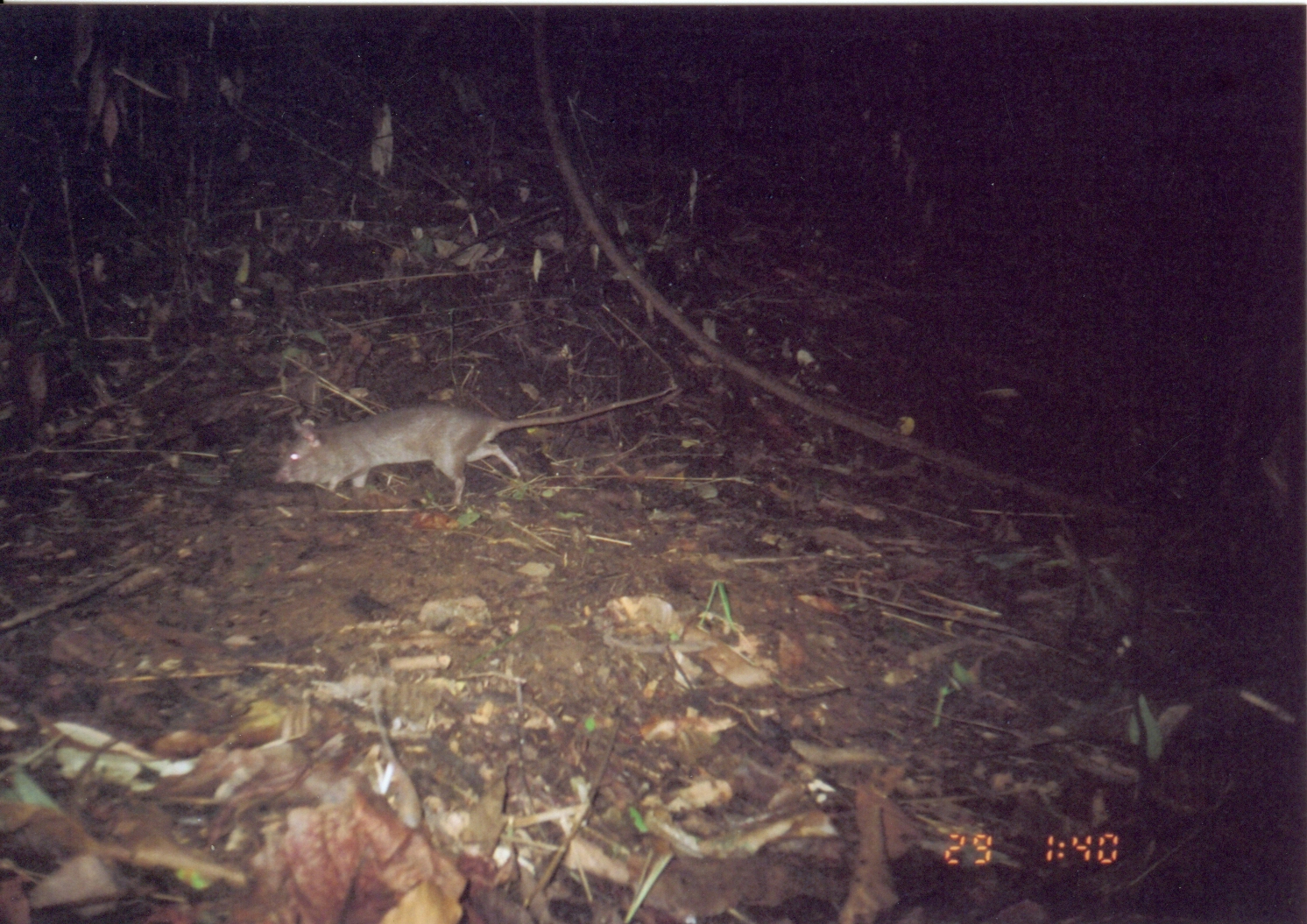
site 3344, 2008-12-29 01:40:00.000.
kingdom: Animalia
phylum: Chordata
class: Mammalia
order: Rodentia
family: Nesomyidae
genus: Cricetomys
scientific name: Cricetomys gambianus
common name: african giant pouched rat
Cricetomys gambianus (african giant pouched rat), count 1.